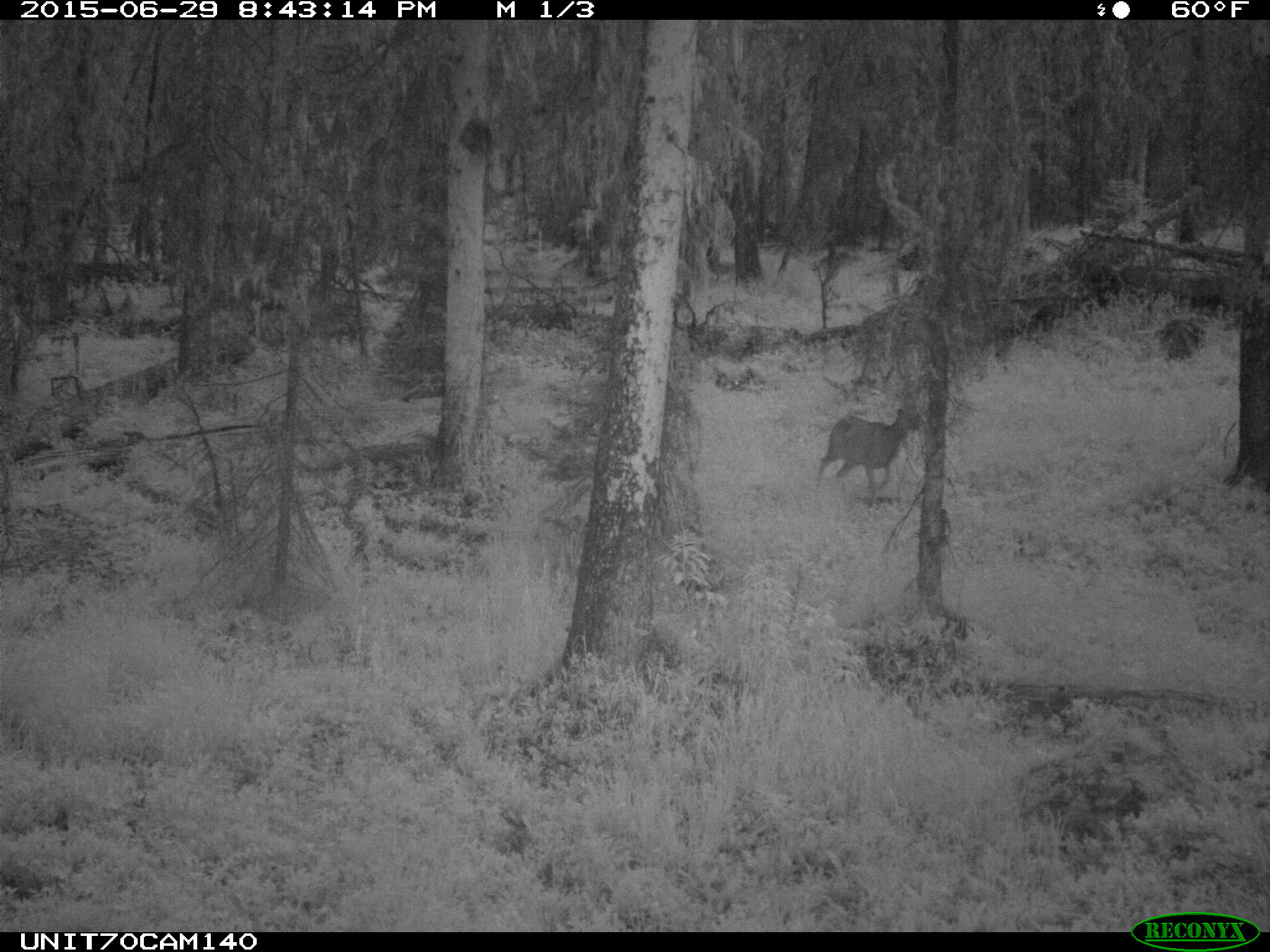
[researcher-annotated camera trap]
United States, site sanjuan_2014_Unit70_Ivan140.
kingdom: Animalia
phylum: Chordata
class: Mammalia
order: Artiodactyla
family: Cervidae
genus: Odocoileus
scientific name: Odocoileus hemionus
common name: mule deer